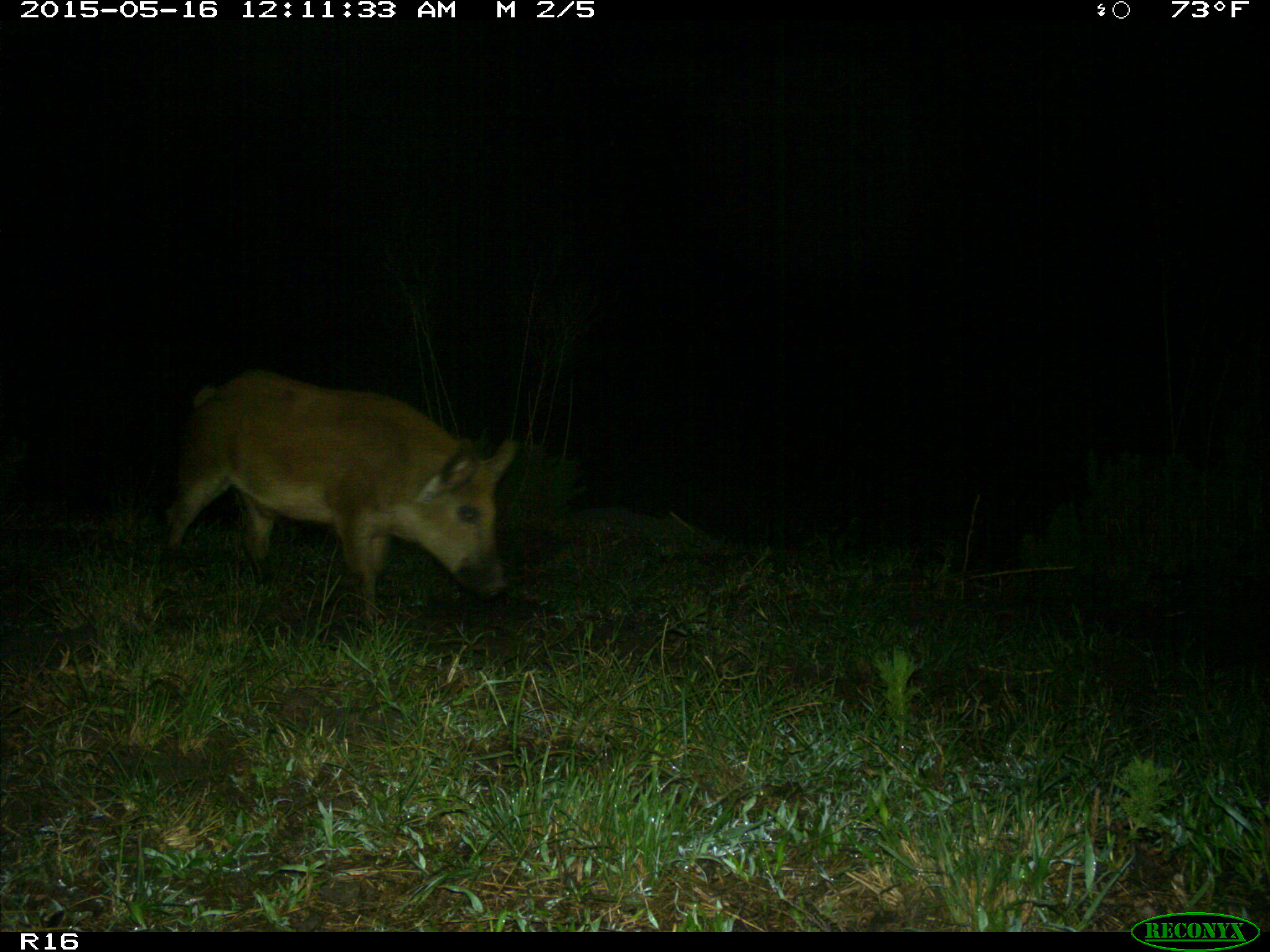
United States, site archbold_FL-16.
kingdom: Animalia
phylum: Chordata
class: Mammalia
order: Artiodactyla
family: Suidae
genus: Sus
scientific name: Sus scrofa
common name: wild boar